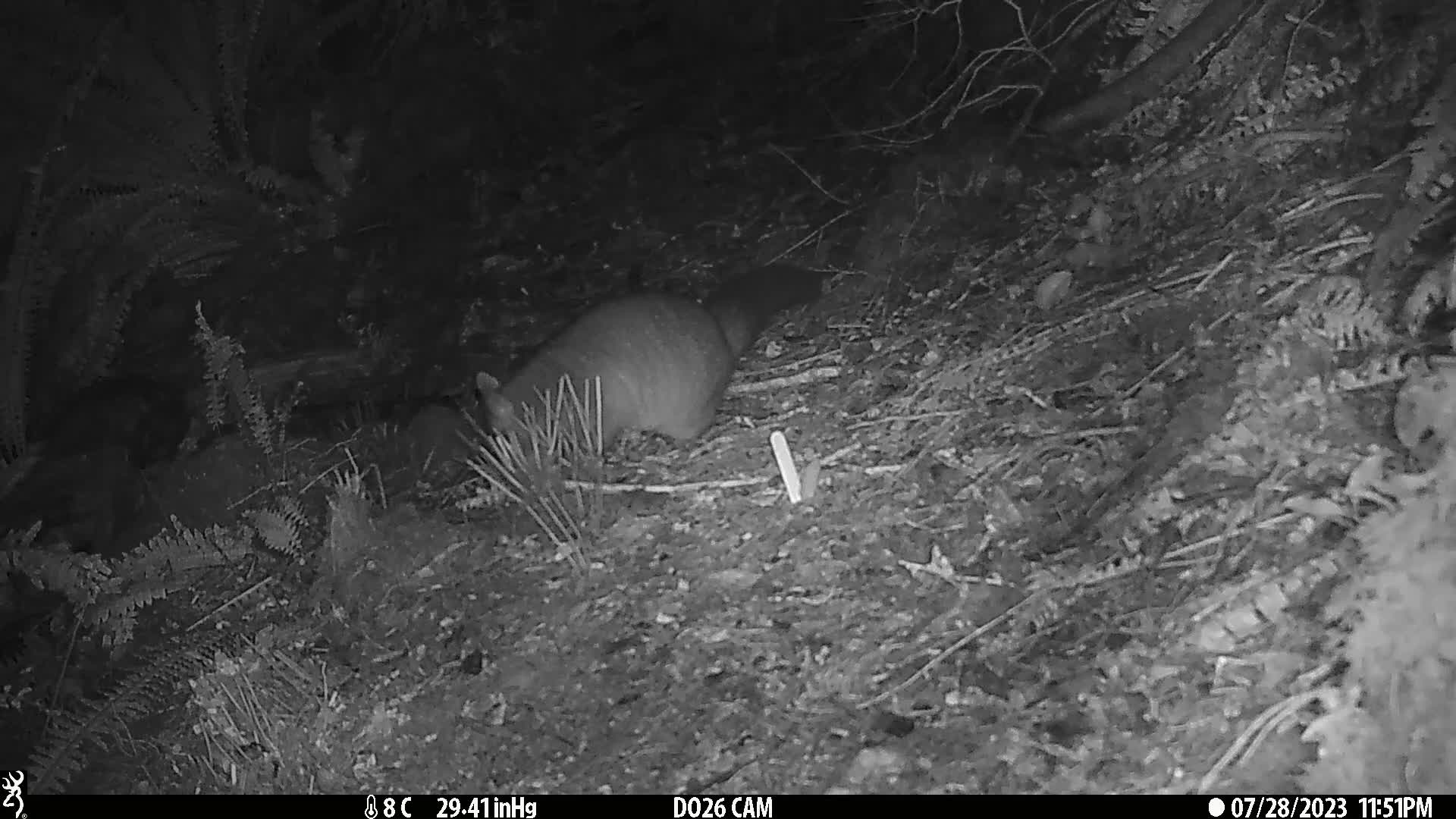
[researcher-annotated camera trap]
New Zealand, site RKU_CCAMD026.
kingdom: Animalia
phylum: Chordata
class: Mammalia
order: Diprotodontia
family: Phalangeridae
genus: Trichosurus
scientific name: Trichosurus vulpecula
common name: common brushtail possum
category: possum